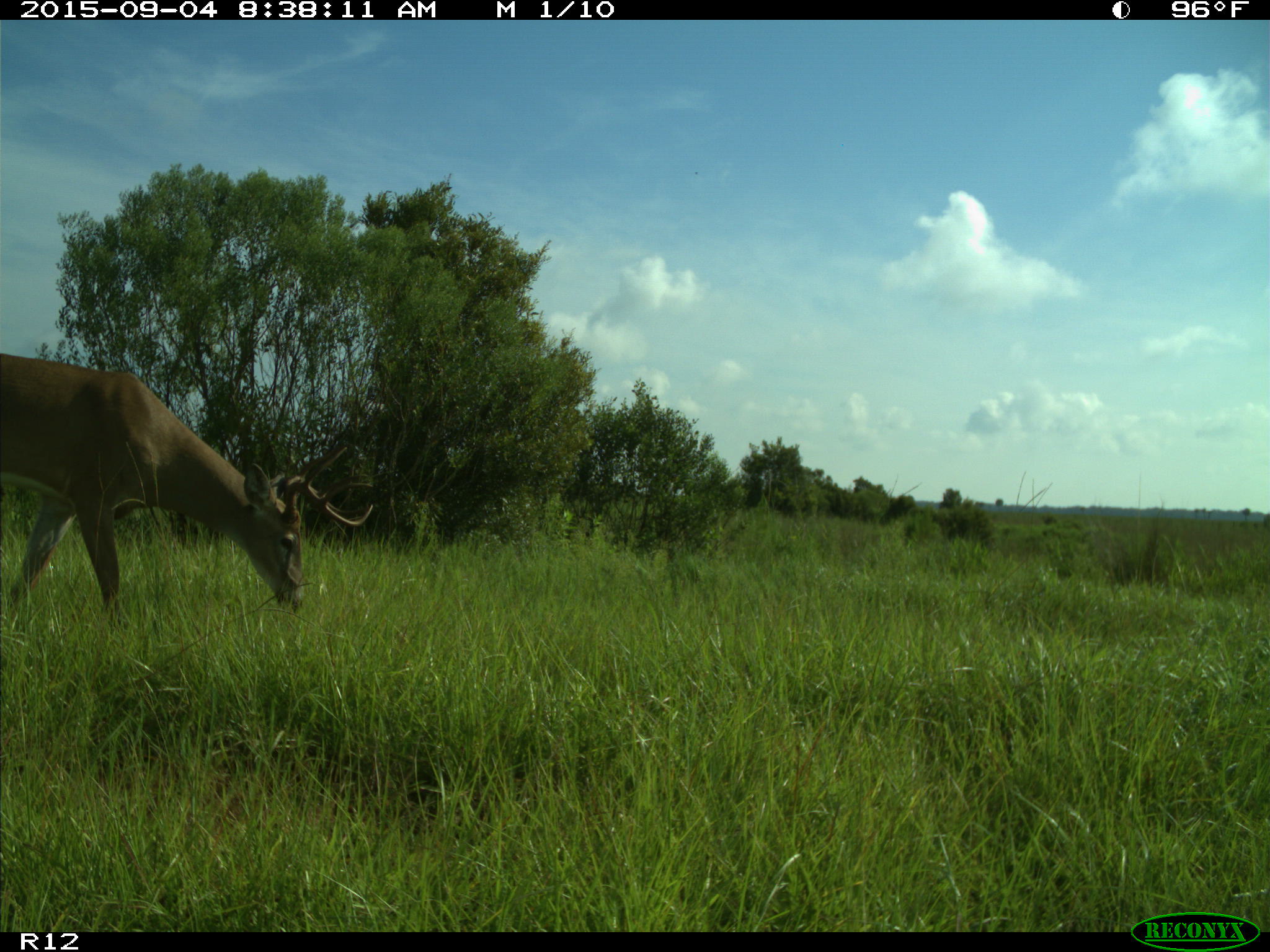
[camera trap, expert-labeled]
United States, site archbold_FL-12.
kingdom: Animalia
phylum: Chordata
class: Mammalia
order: Artiodactyla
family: Cervidae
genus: Odocoileus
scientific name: Odocoileus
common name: deer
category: unidentified deer